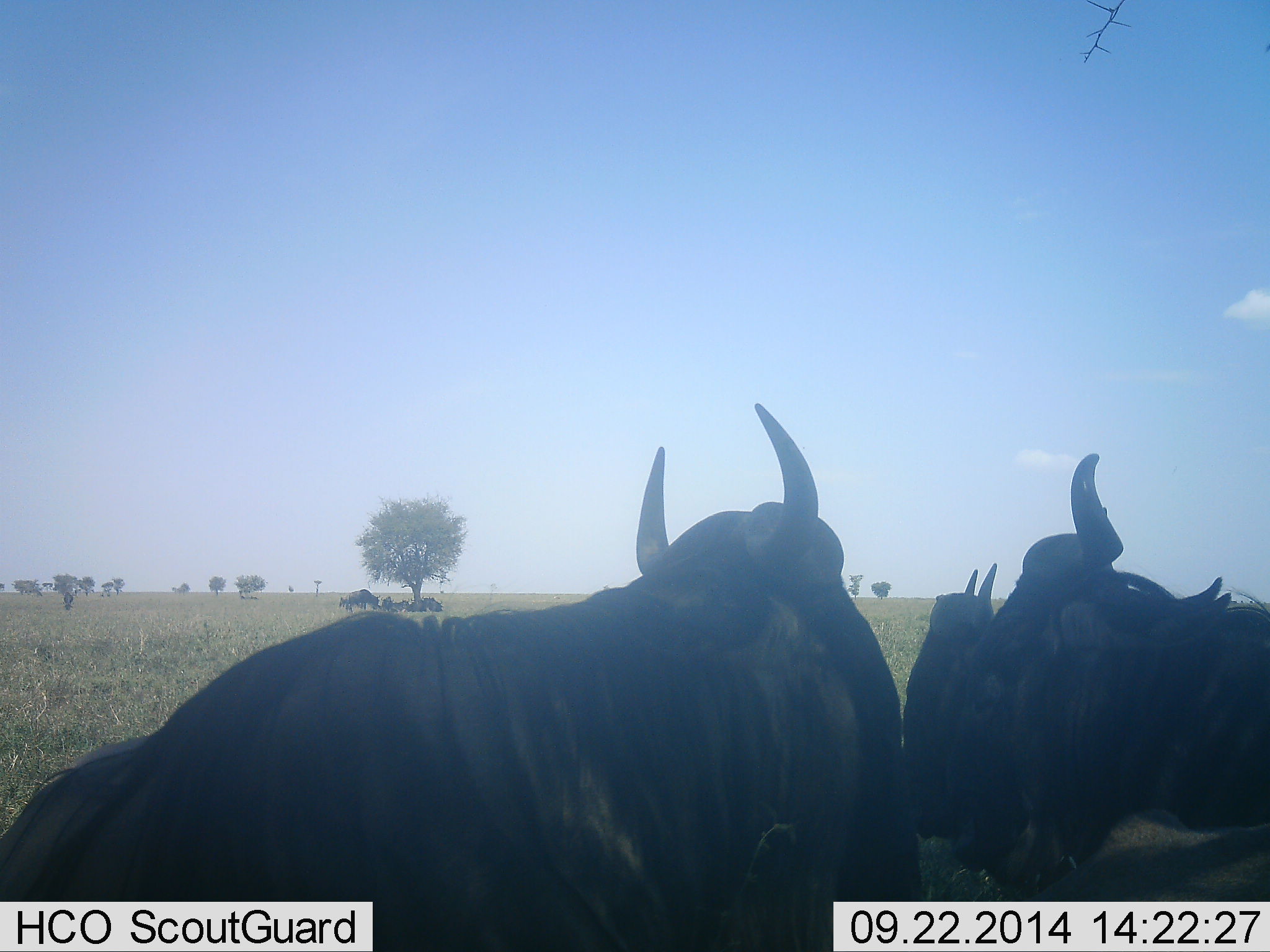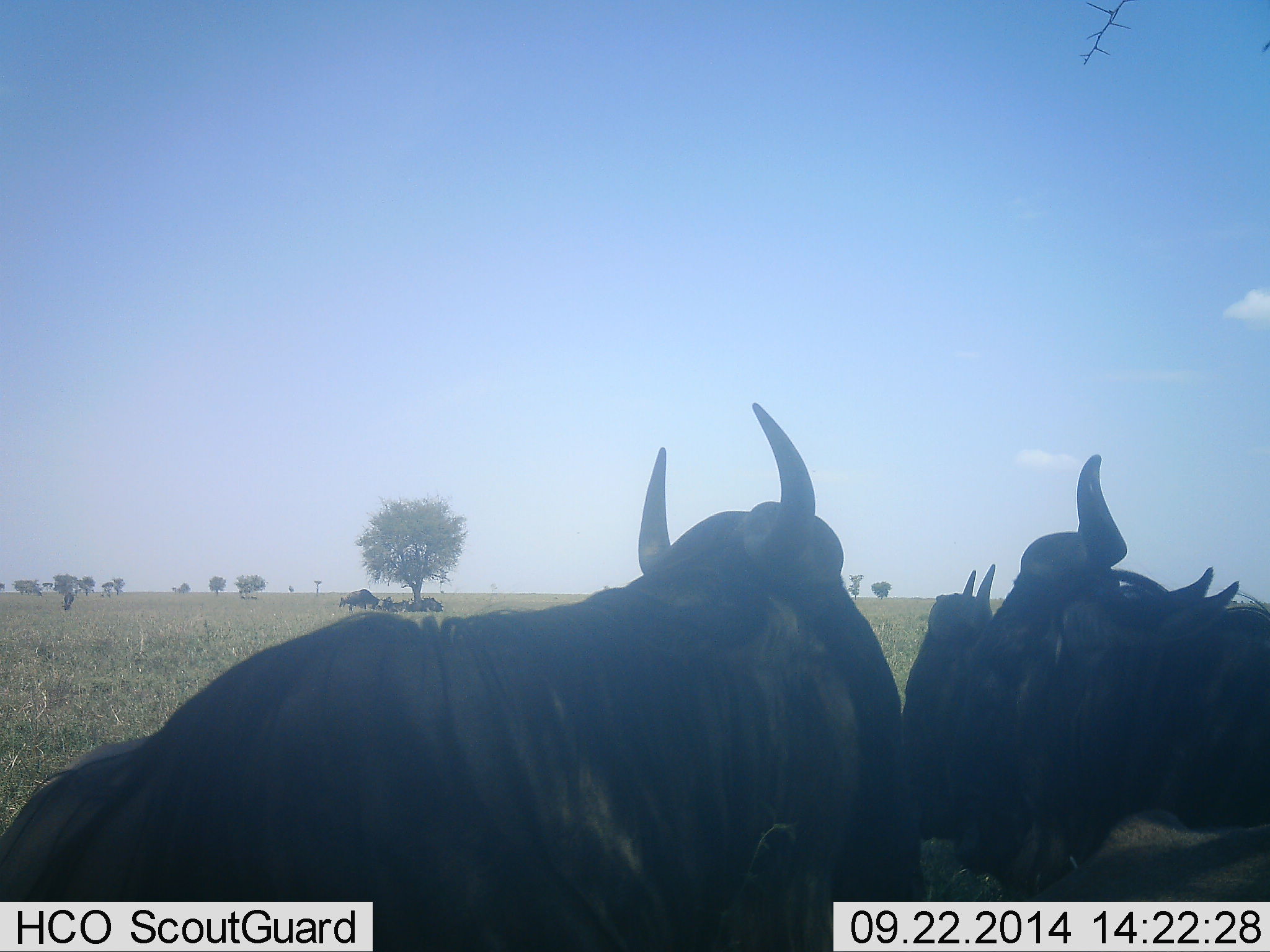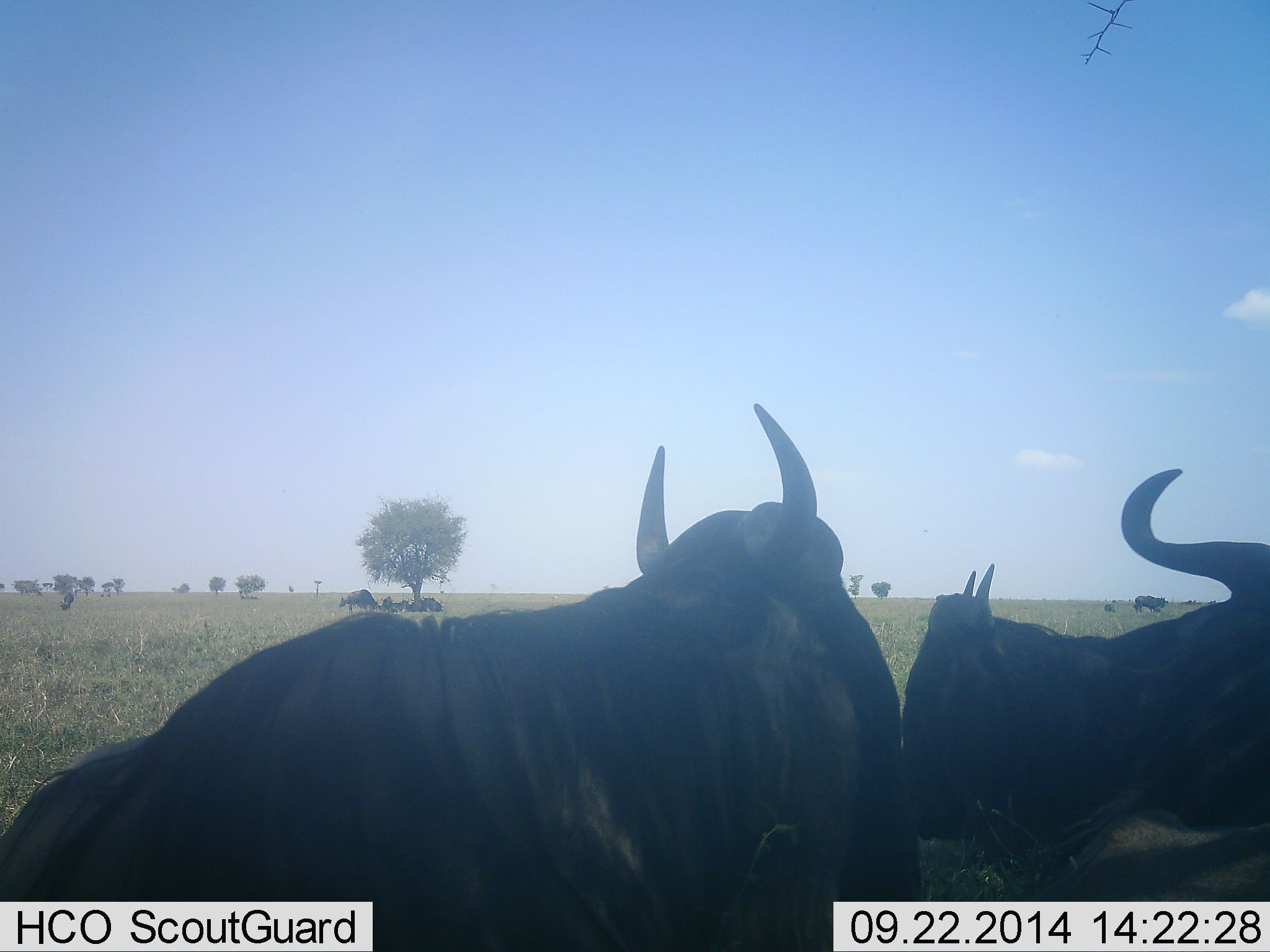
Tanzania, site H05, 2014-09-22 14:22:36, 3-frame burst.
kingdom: Animalia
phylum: Chordata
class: Mammalia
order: Artiodactyla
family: Bovidae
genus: Connochaetes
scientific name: Connochaetes taurinus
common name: blue wildebeest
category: wildebeest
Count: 8.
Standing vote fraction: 30%.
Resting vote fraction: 100%.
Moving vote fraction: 20%.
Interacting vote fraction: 0%.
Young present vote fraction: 0%.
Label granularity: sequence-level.